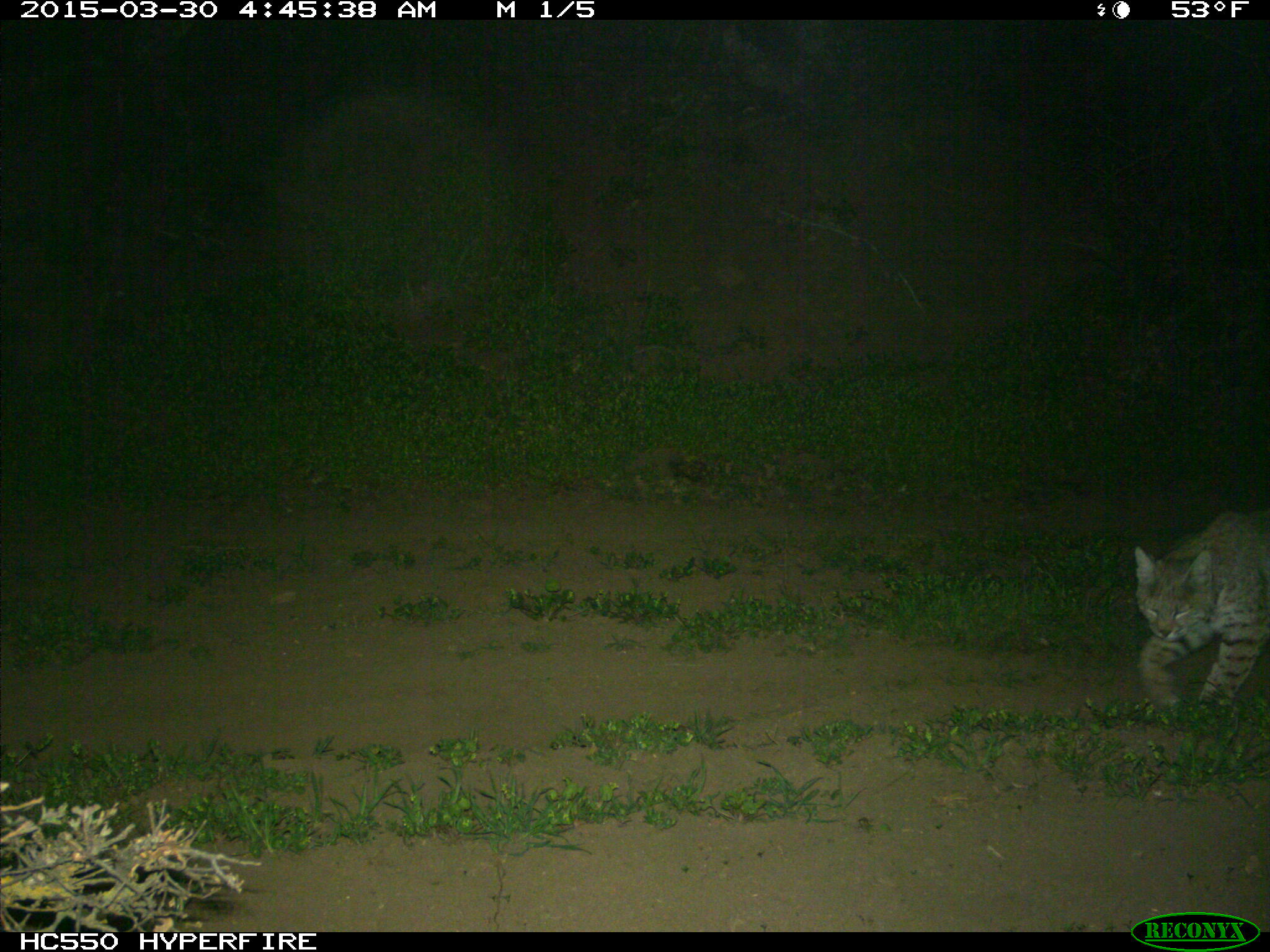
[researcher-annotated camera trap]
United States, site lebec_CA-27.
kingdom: Animalia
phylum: Chordata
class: Mammalia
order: Carnivora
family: Felidae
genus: Lynx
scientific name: Lynx rufus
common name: bobcat